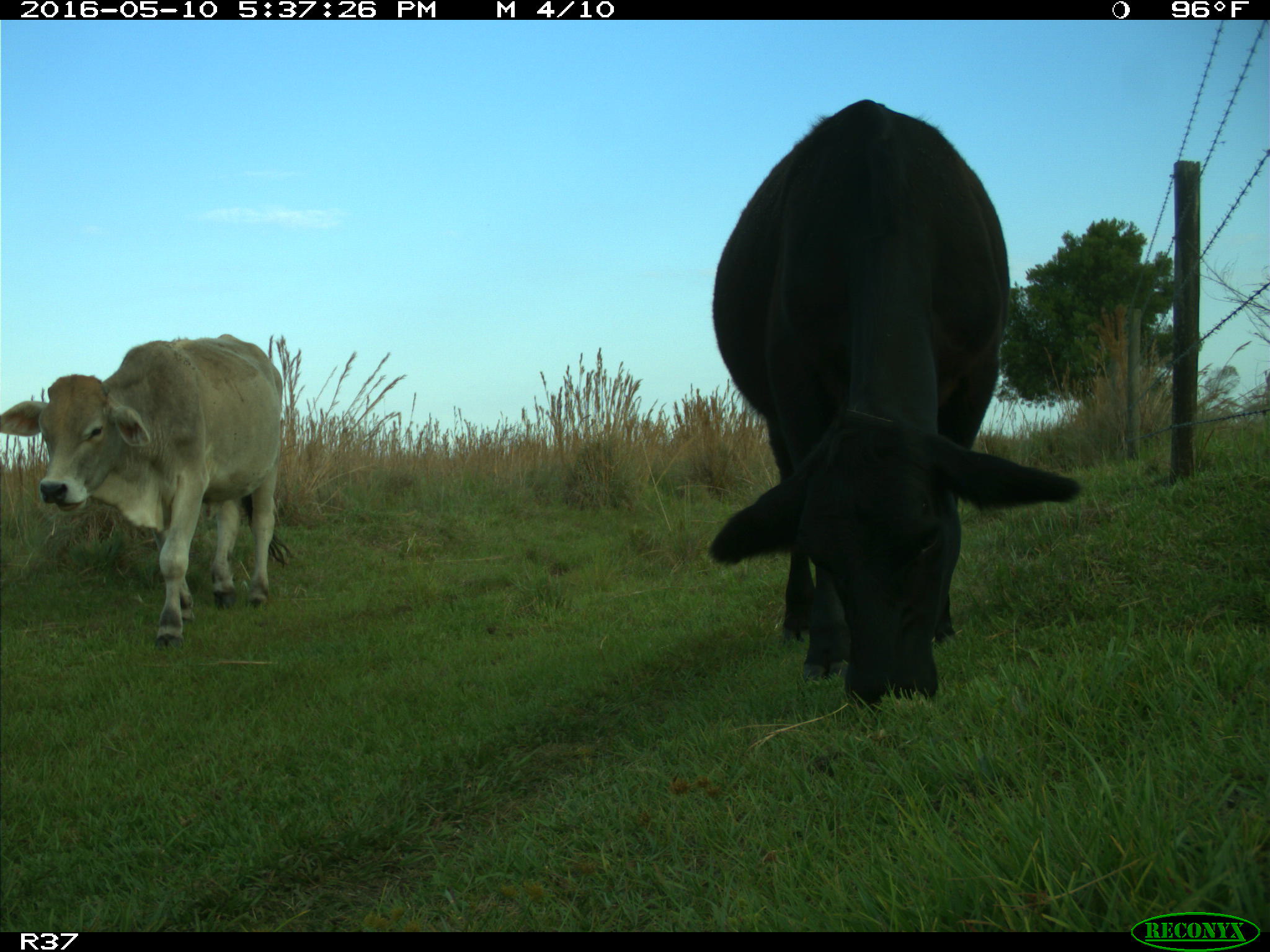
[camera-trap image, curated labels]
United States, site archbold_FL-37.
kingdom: Animalia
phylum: Chordata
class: Mammalia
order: Artiodactyla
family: Bovidae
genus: Bos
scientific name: Bos taurus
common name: domestic cow